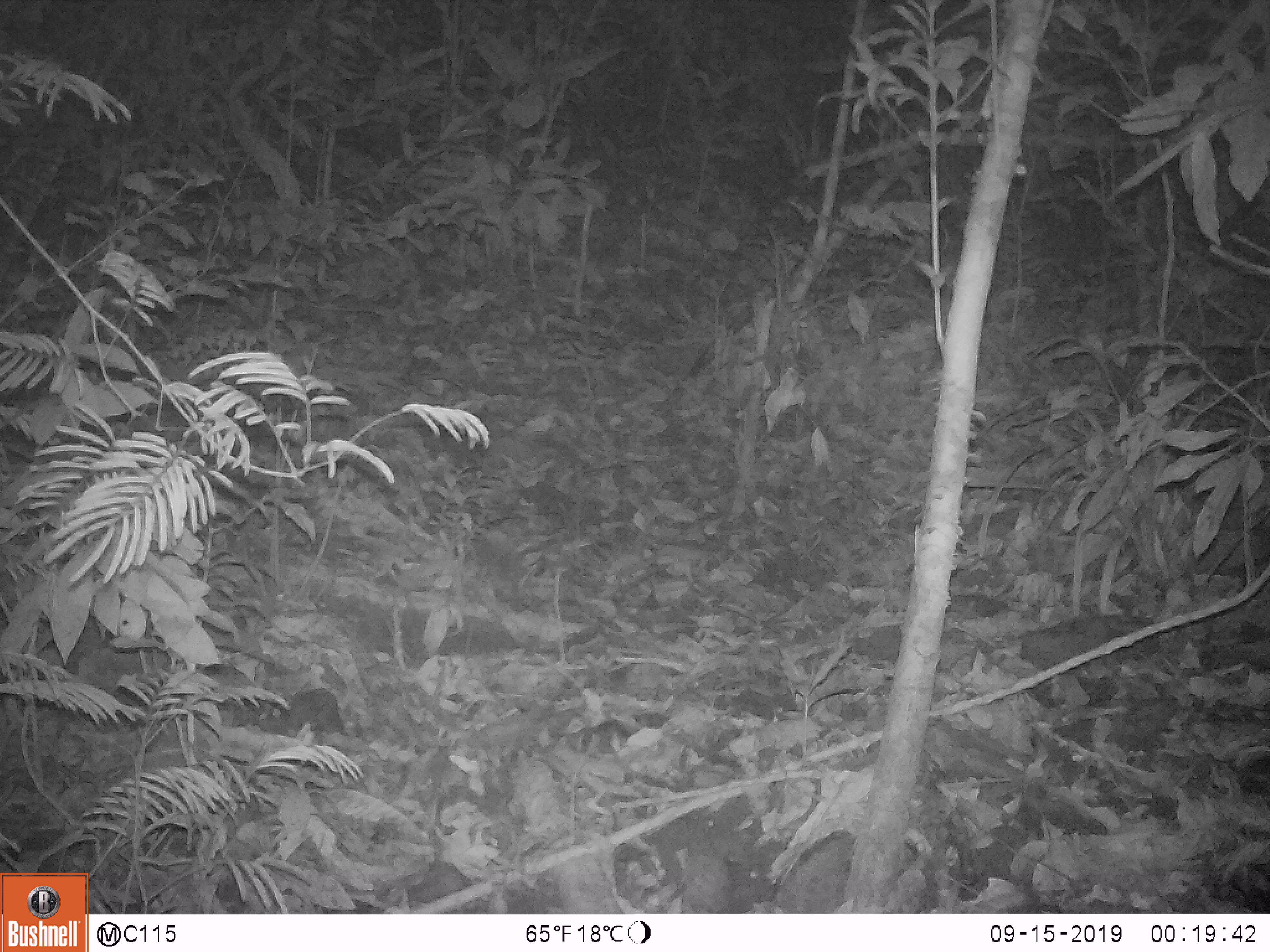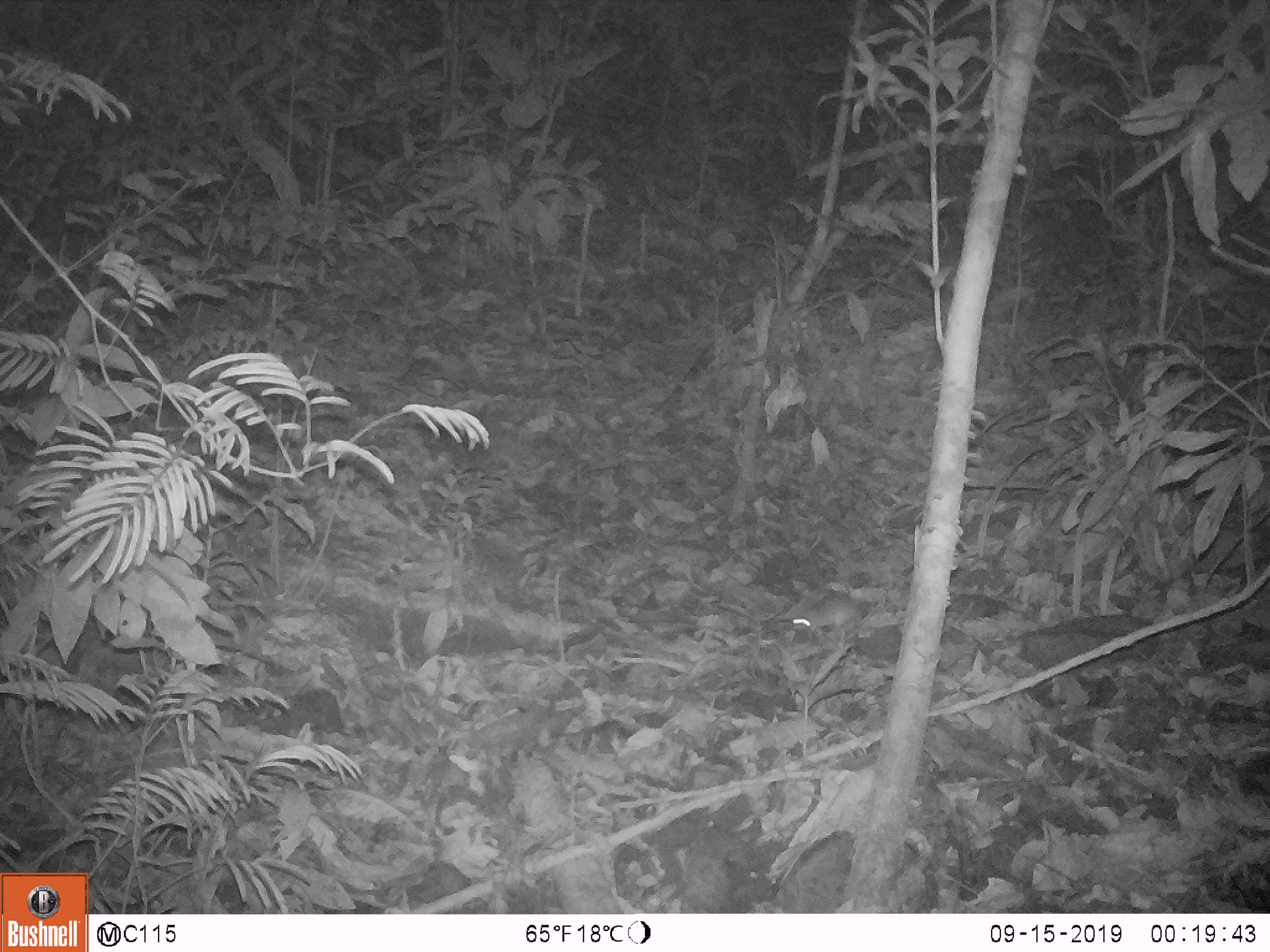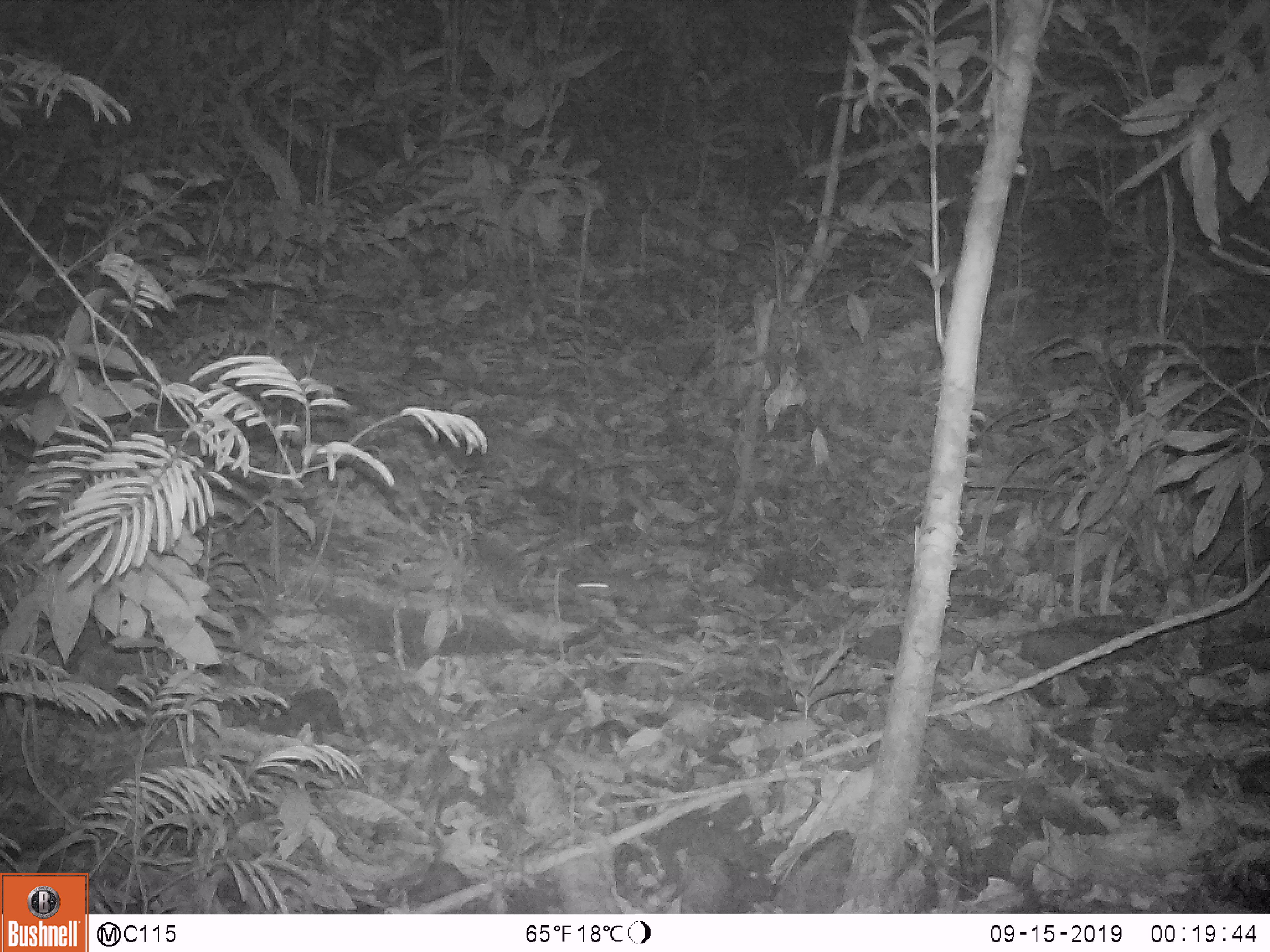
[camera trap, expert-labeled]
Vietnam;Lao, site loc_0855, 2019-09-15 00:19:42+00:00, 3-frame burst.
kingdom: Animalia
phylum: Chordata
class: Mammalia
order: Rodentia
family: Muridae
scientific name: Muridae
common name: old-world mice and rats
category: unidentified murid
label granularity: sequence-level